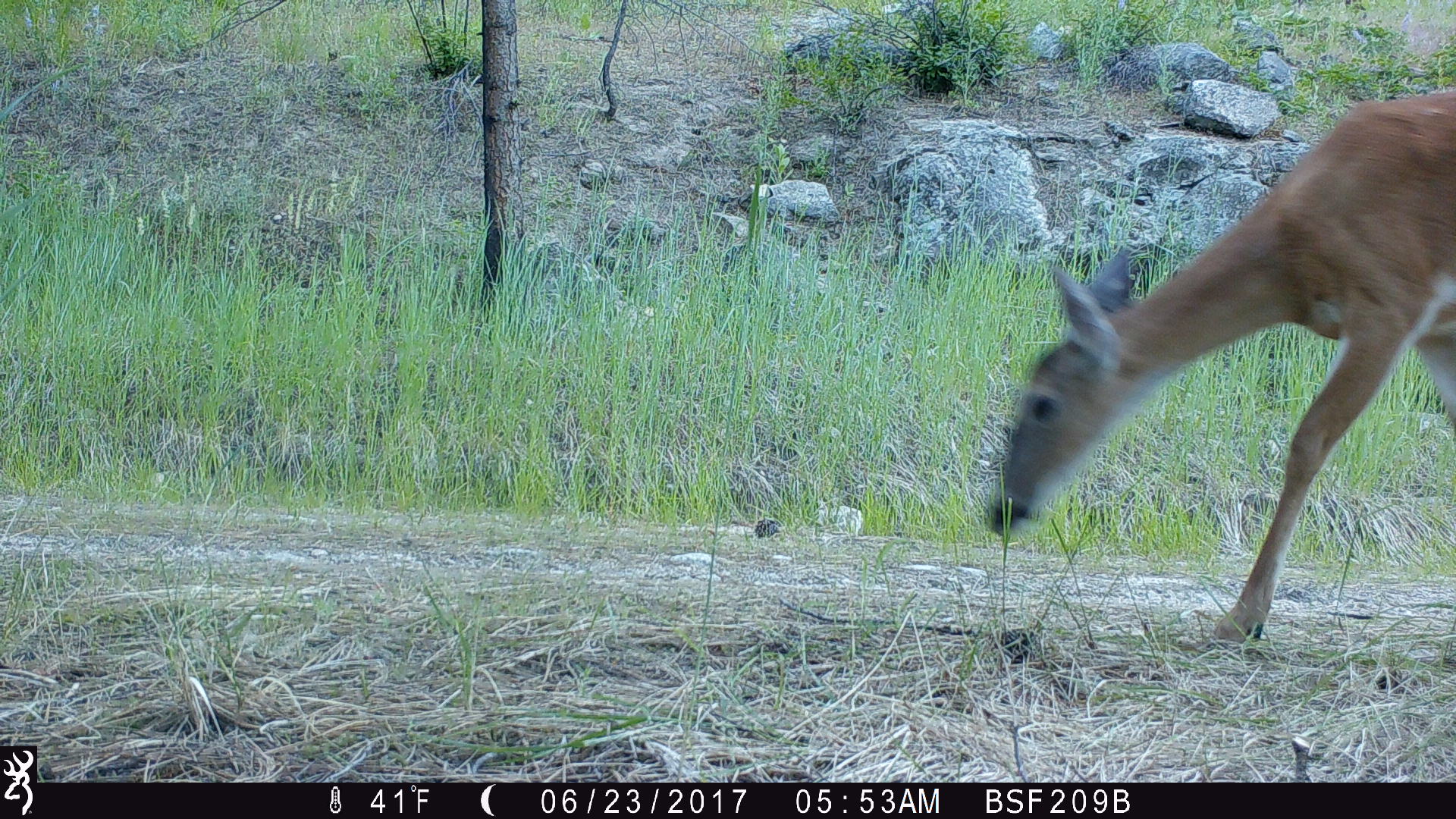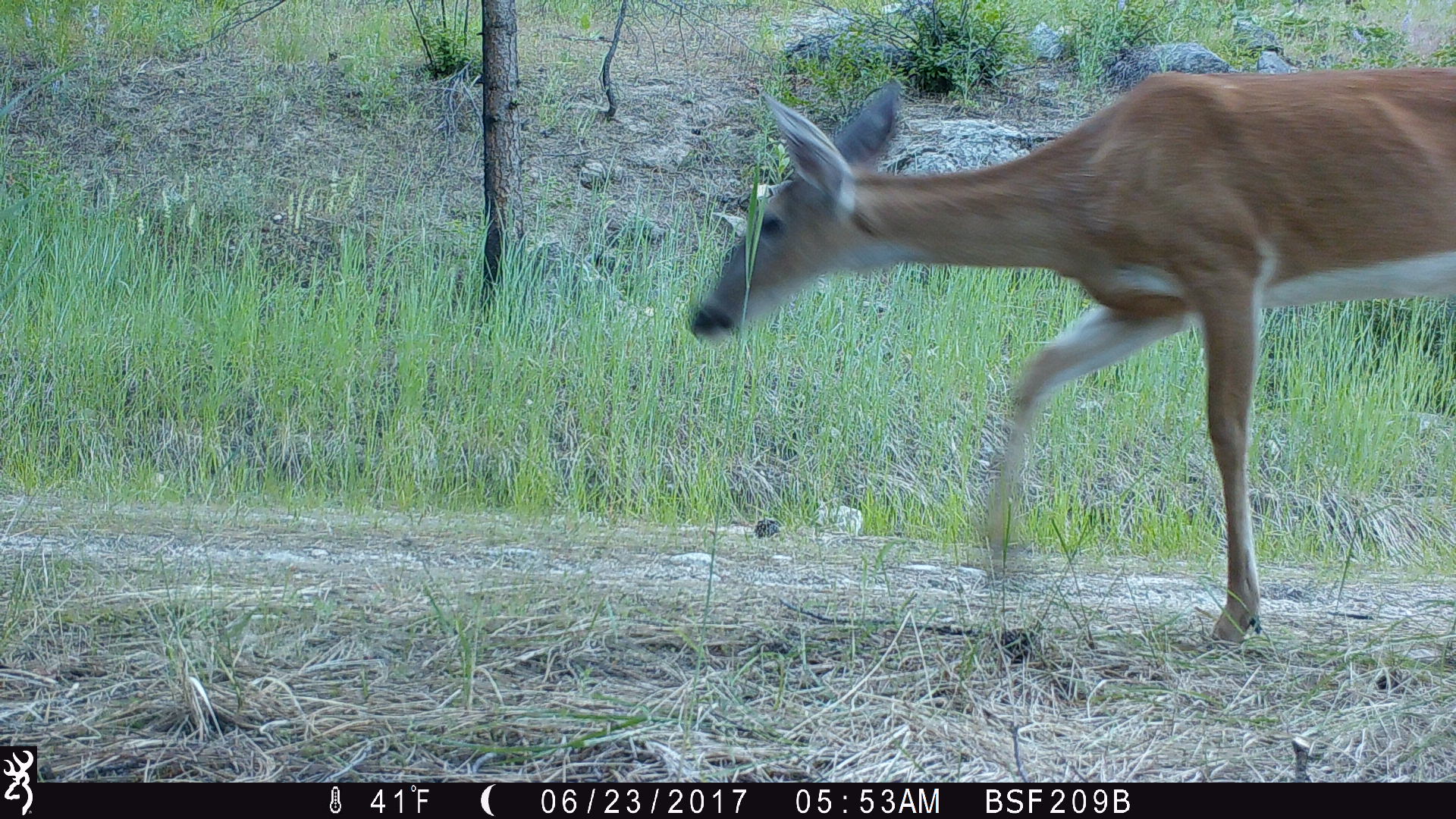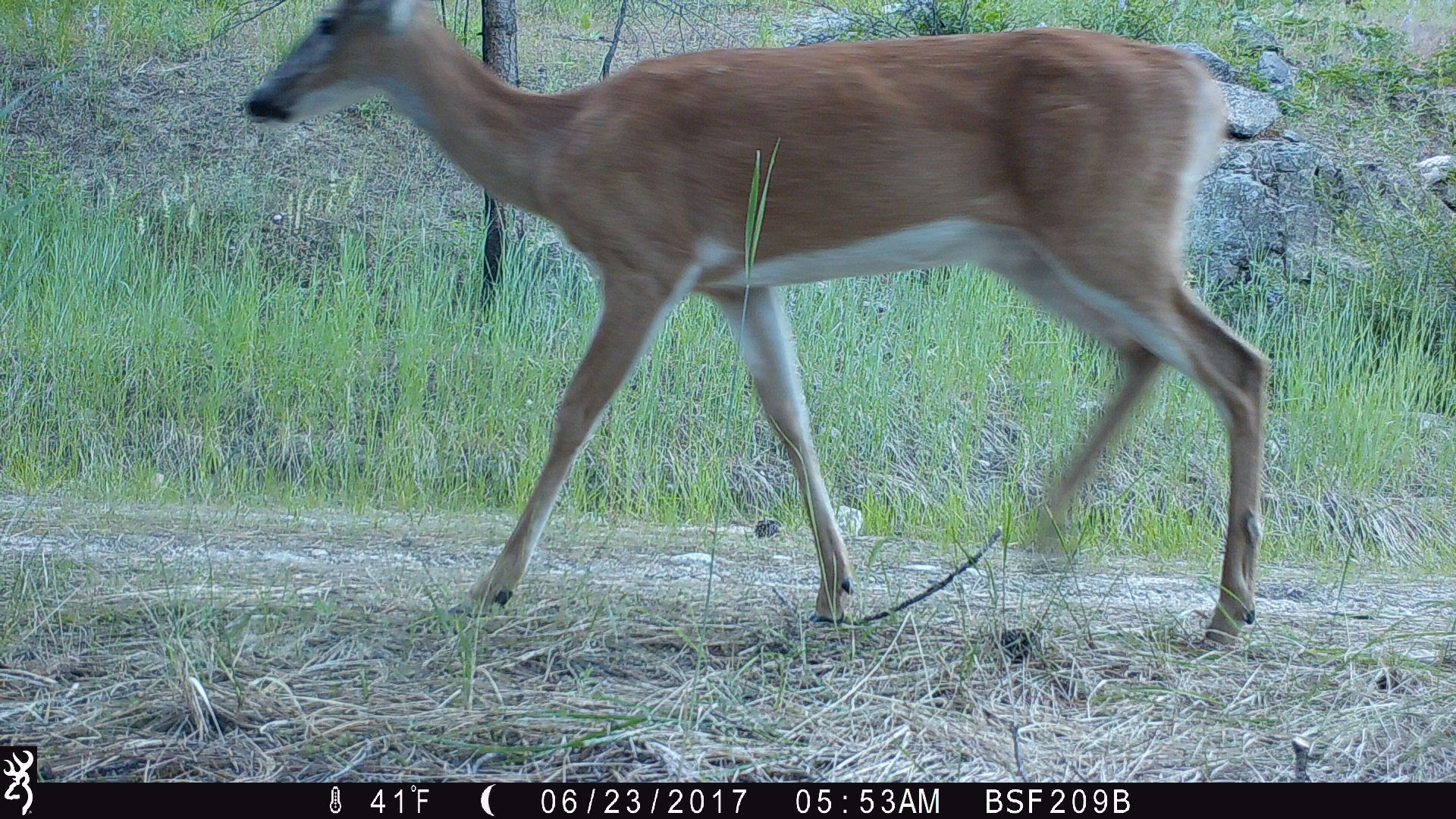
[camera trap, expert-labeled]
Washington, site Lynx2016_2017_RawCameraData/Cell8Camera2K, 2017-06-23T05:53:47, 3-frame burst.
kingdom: Animalia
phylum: Chordata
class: Mammalia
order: Artiodactyla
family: Cervidae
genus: Odocoileus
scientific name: Odocoileus virginianus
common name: white-tailed deer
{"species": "Odocoileus virginianus (white-tailed deer)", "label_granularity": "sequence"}